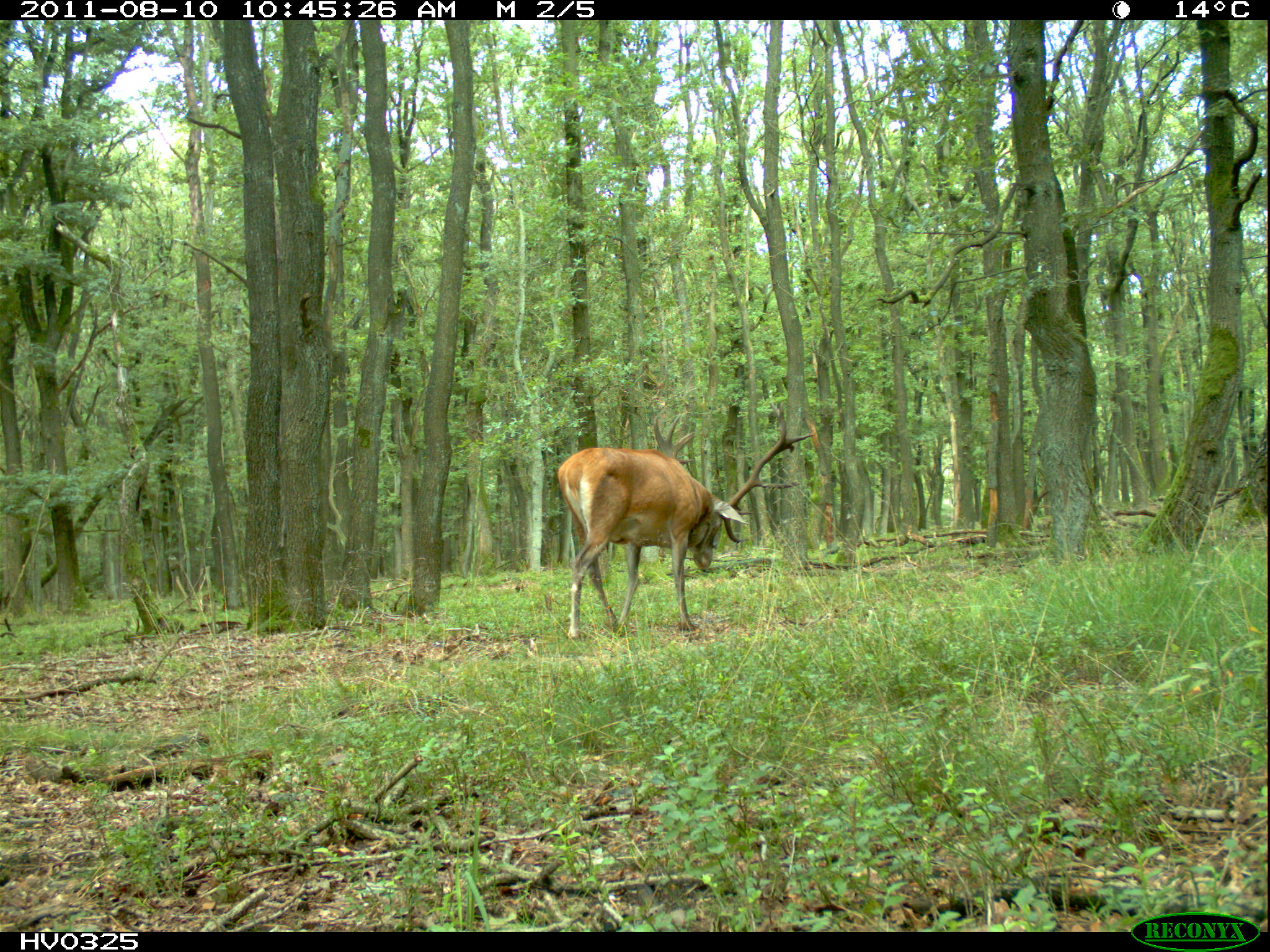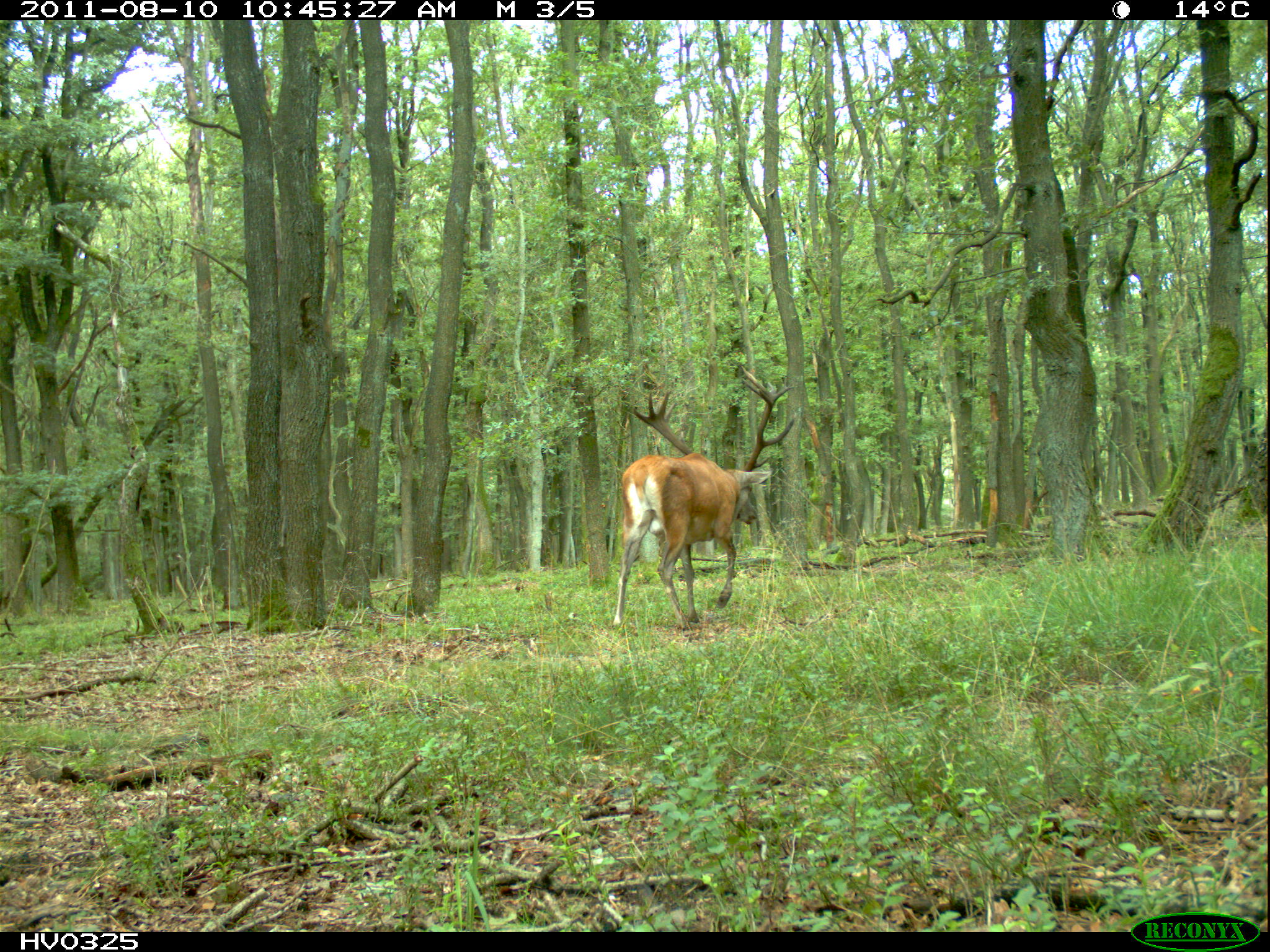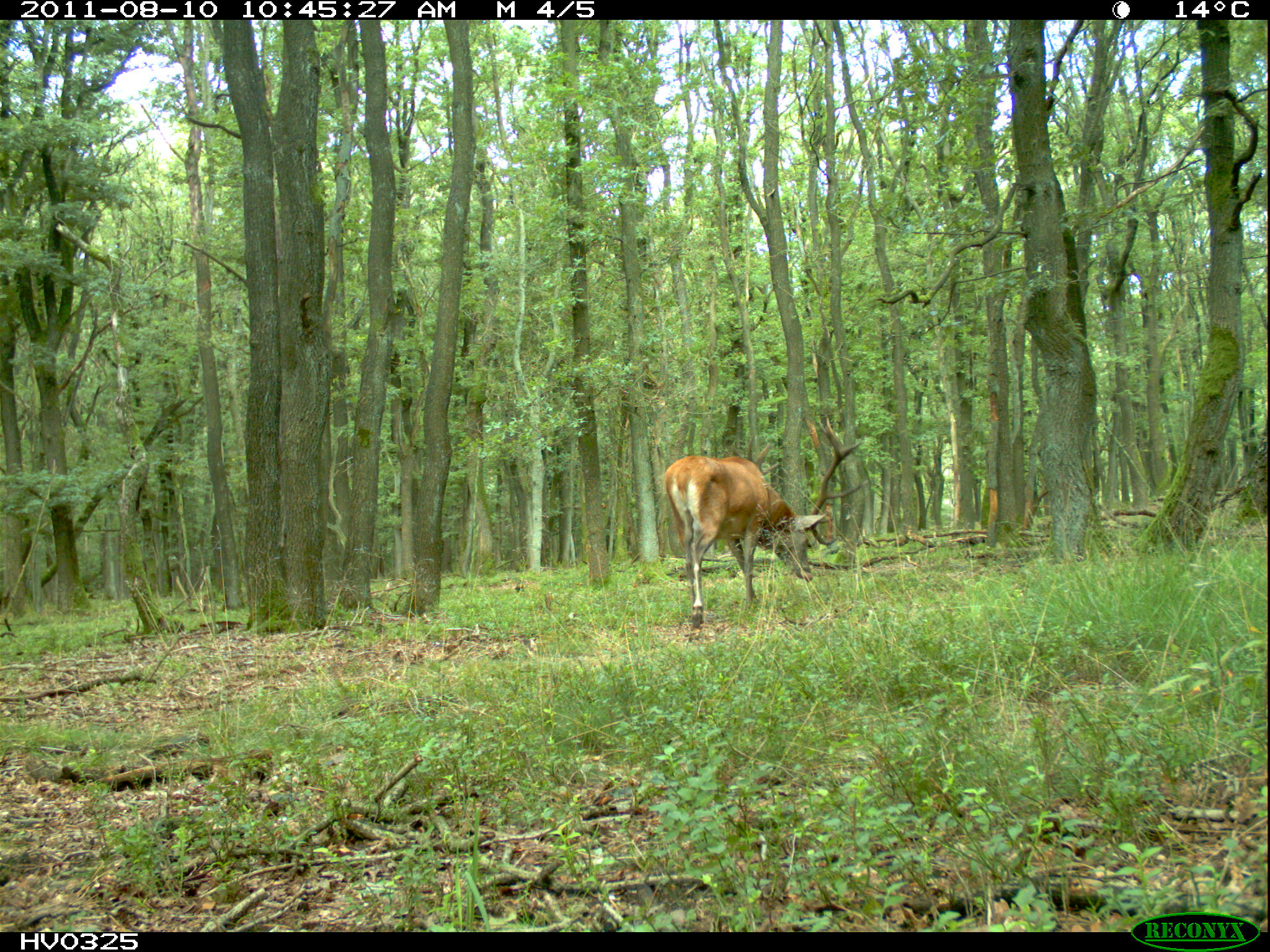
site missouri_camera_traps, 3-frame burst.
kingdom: Animalia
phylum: Chordata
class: Mammalia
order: Artiodactyla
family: Cervidae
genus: Cervus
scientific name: Cervus elaphus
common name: red deer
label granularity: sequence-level